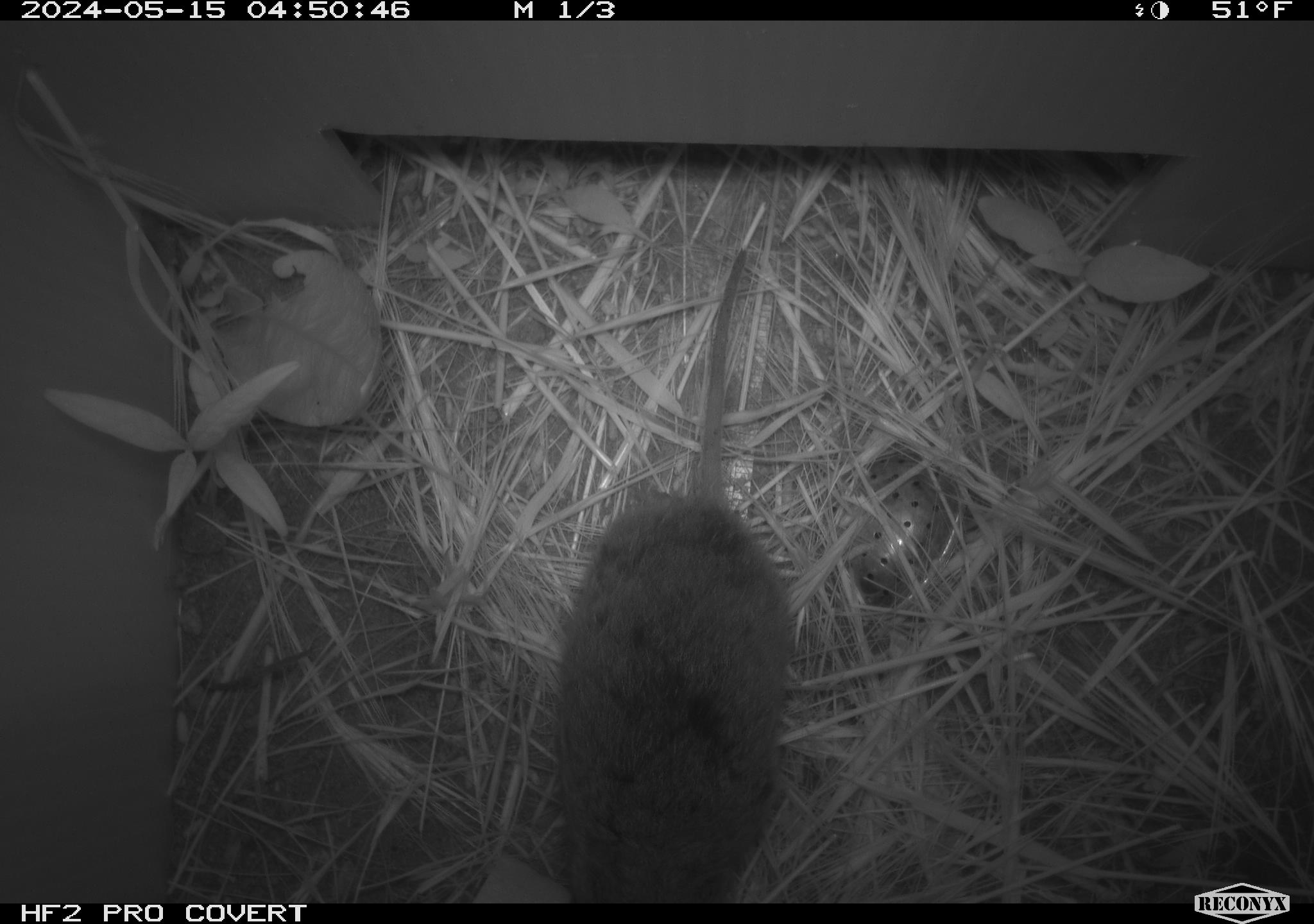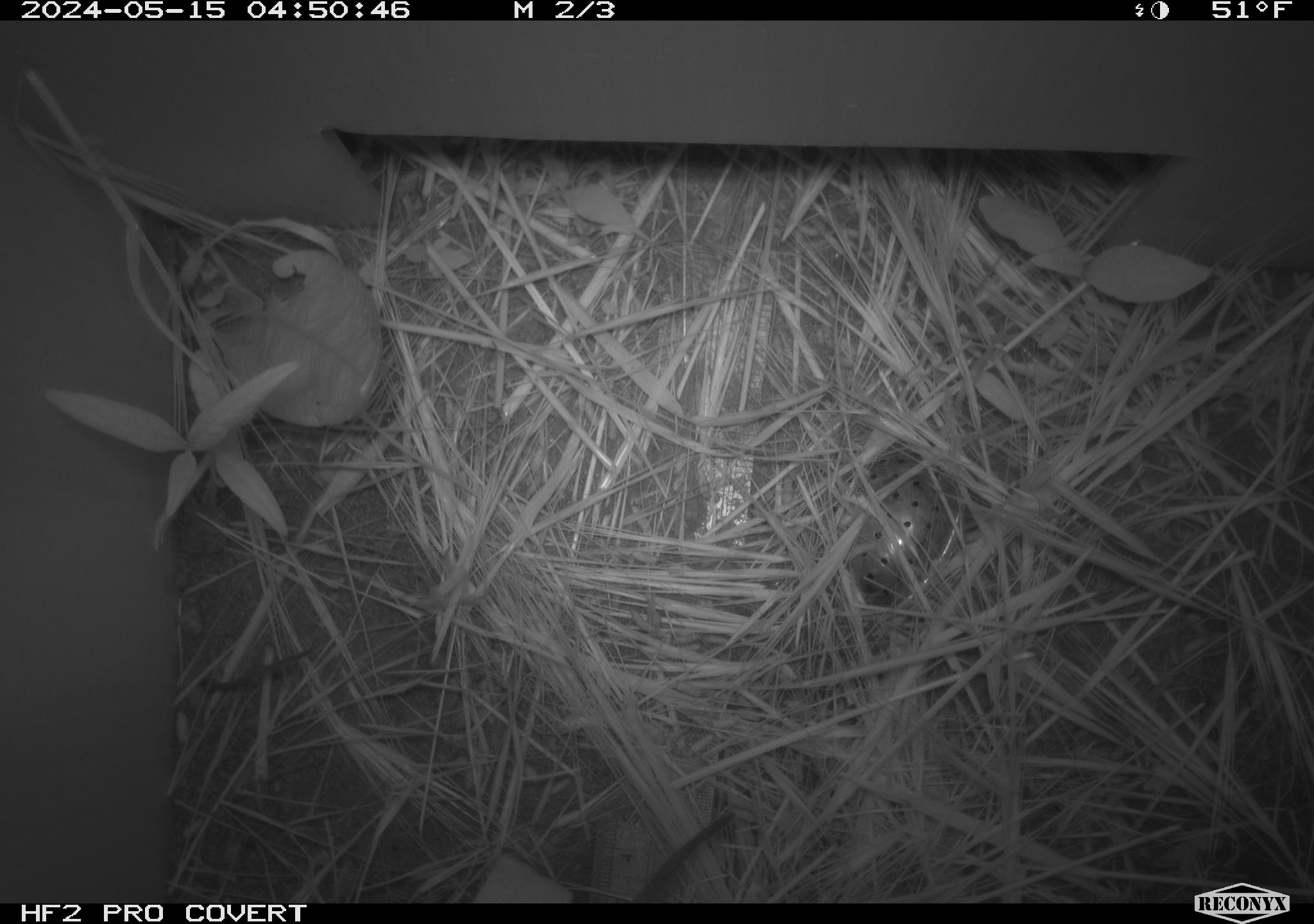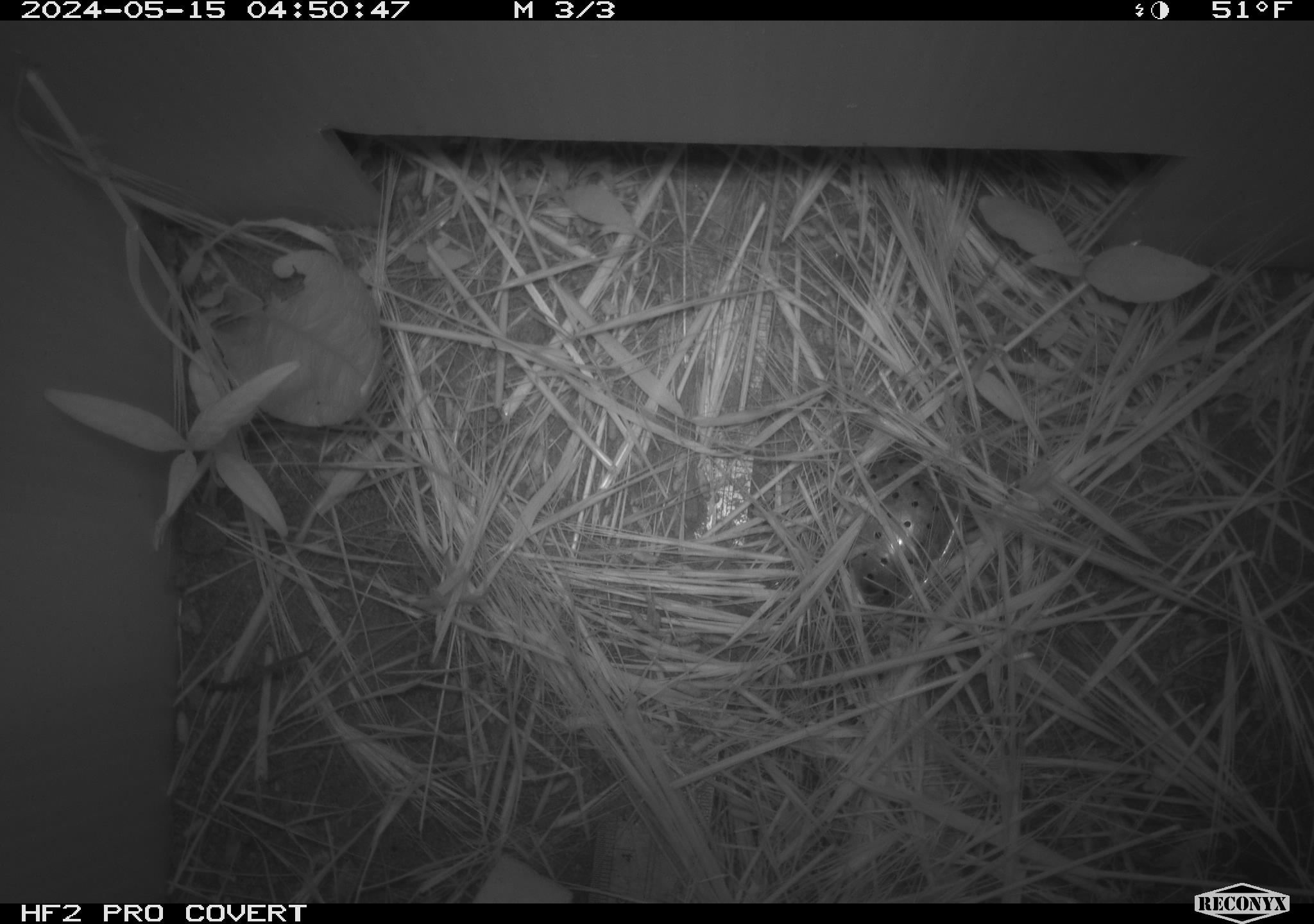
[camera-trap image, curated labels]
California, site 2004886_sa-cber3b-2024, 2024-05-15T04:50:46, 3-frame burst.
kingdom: Animalia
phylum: Chordata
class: Mammalia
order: Rodentia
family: Cricetidae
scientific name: Arvicolinae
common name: voles, lemmings, and muskrats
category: arvicolinae subfamily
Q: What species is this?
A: Arvicolinae subfamily (voles, lemmings, and muskrats) (Arvicolinae).